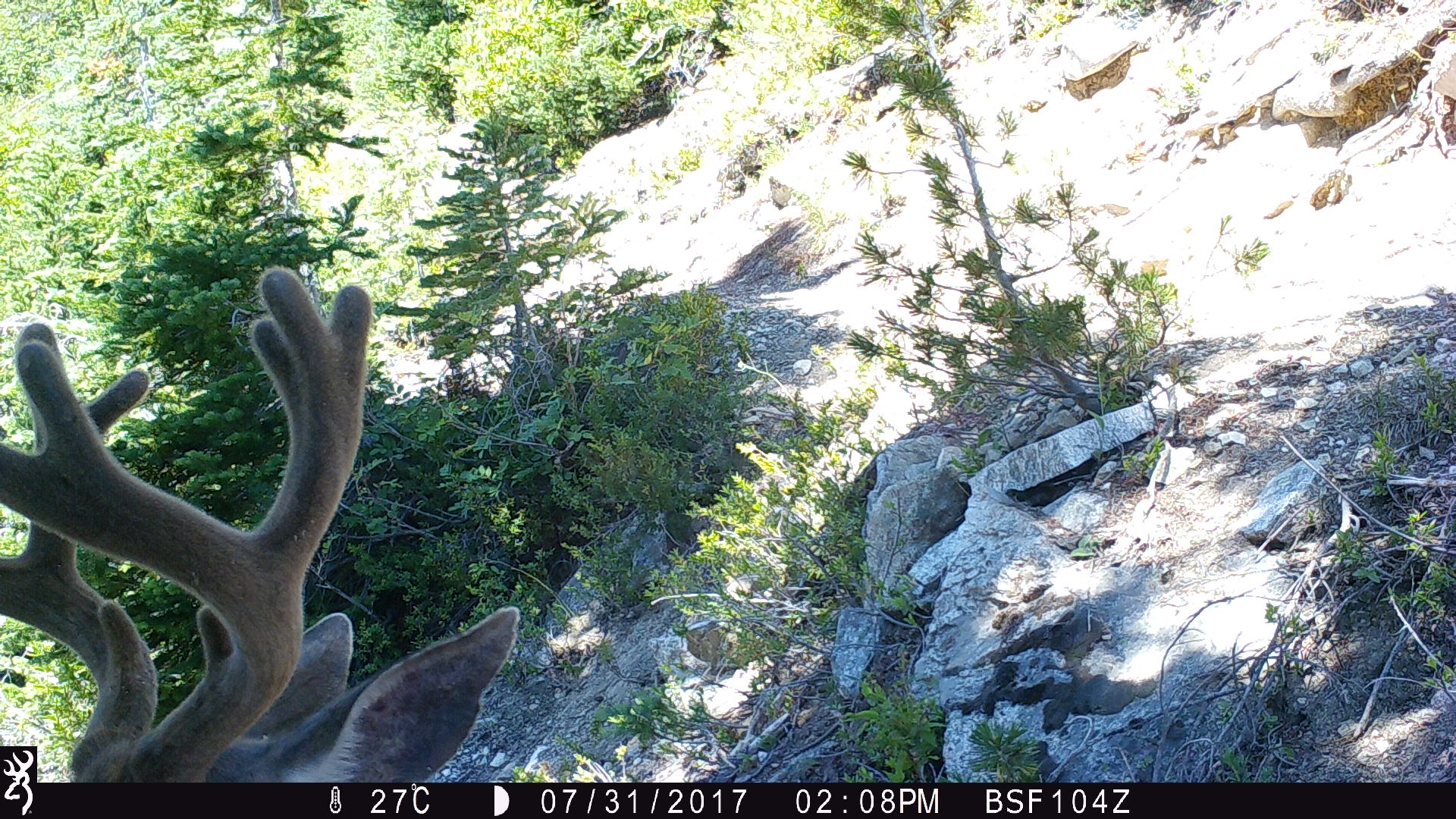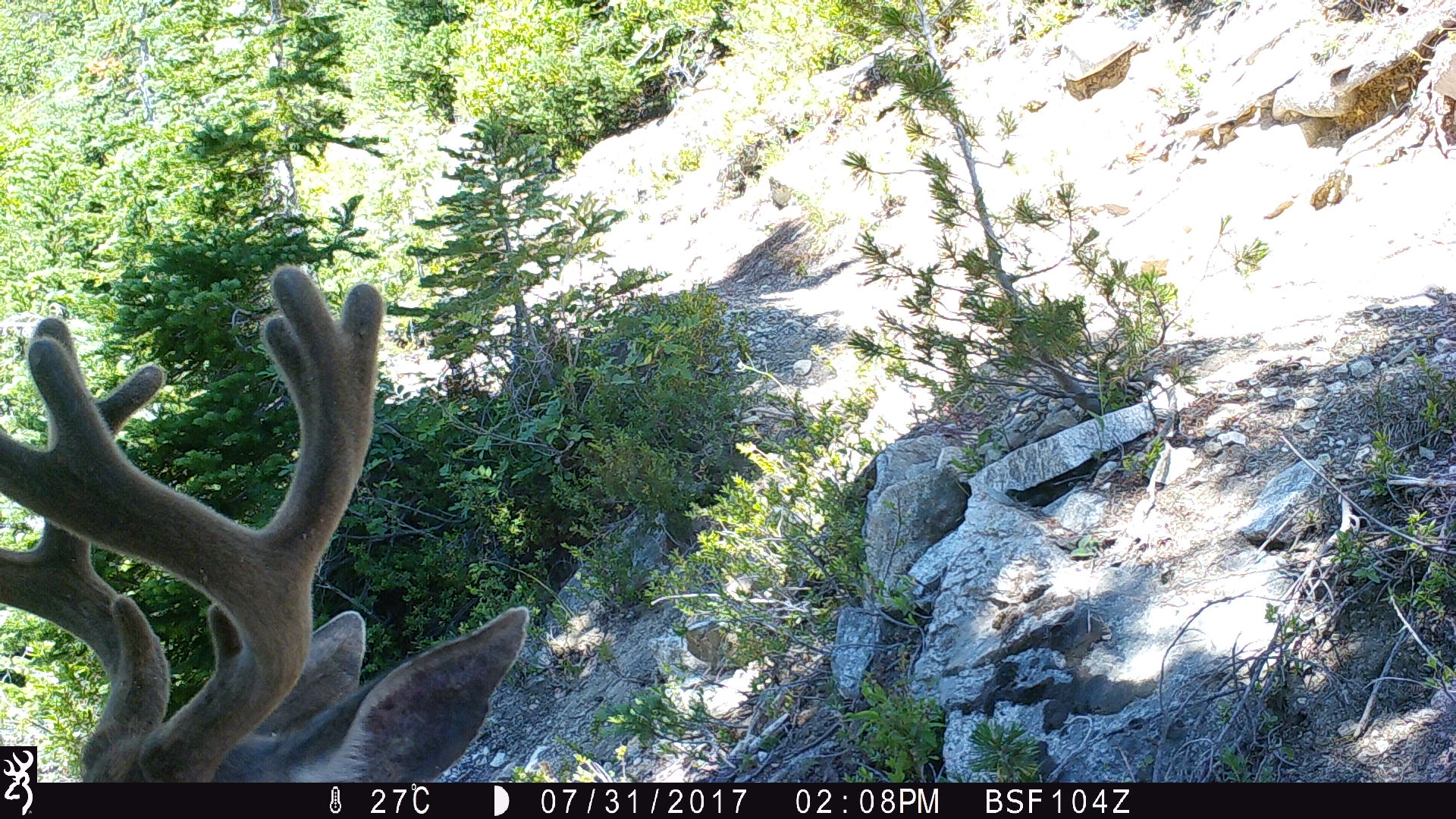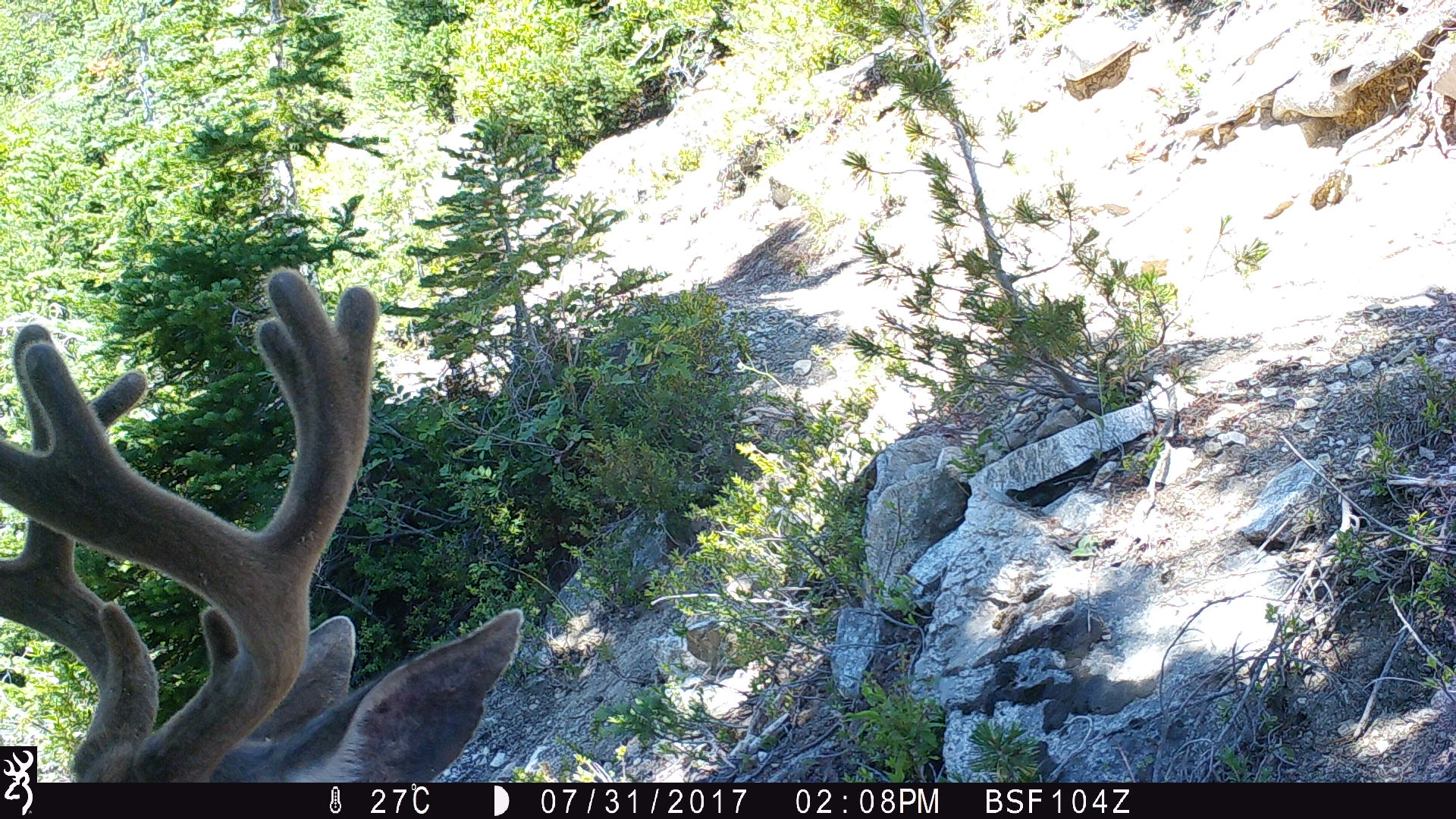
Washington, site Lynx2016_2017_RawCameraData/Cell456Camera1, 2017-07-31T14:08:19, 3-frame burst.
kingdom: Animalia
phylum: Chordata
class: Mammalia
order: Artiodactyla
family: Cervidae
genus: Odocoileus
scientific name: Odocoileus hemionus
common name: mule deer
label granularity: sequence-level